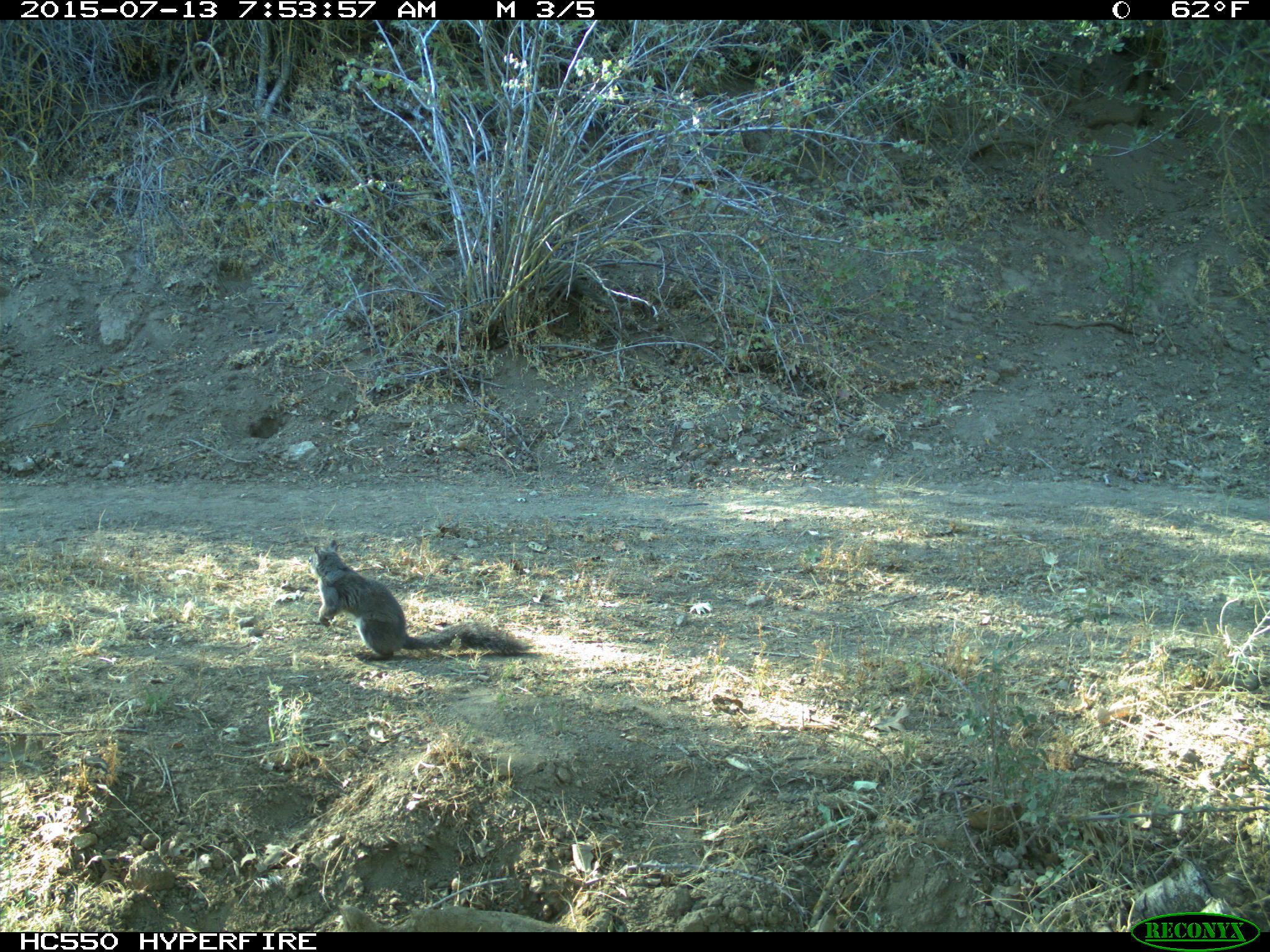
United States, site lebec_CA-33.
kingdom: Animalia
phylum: Chordata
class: Mammalia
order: Rodentia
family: Sciuridae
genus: Sciurus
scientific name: Sciurus carolinensis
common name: eastern gray squirrel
Sciurus carolinensis (eastern gray squirrel).